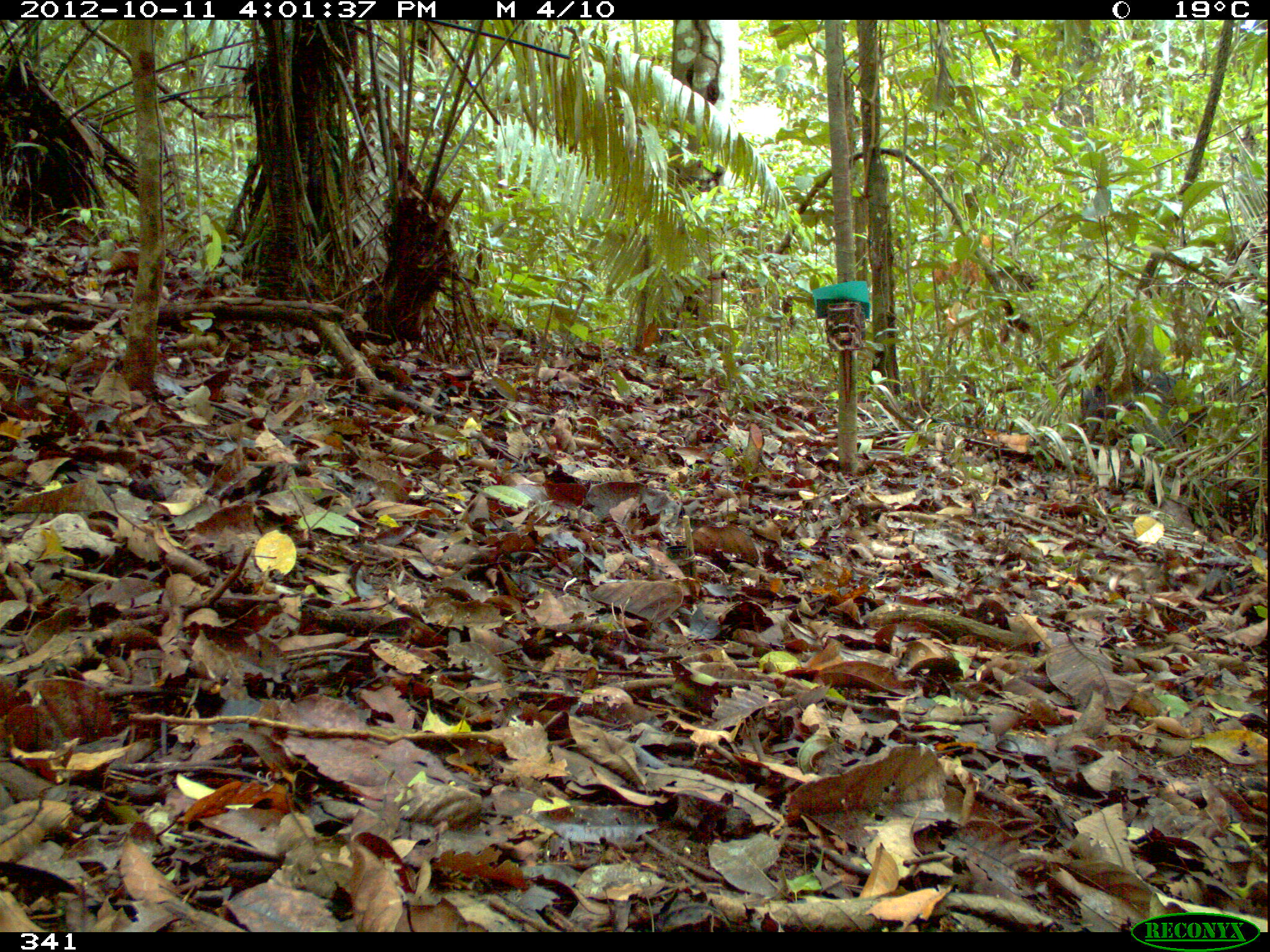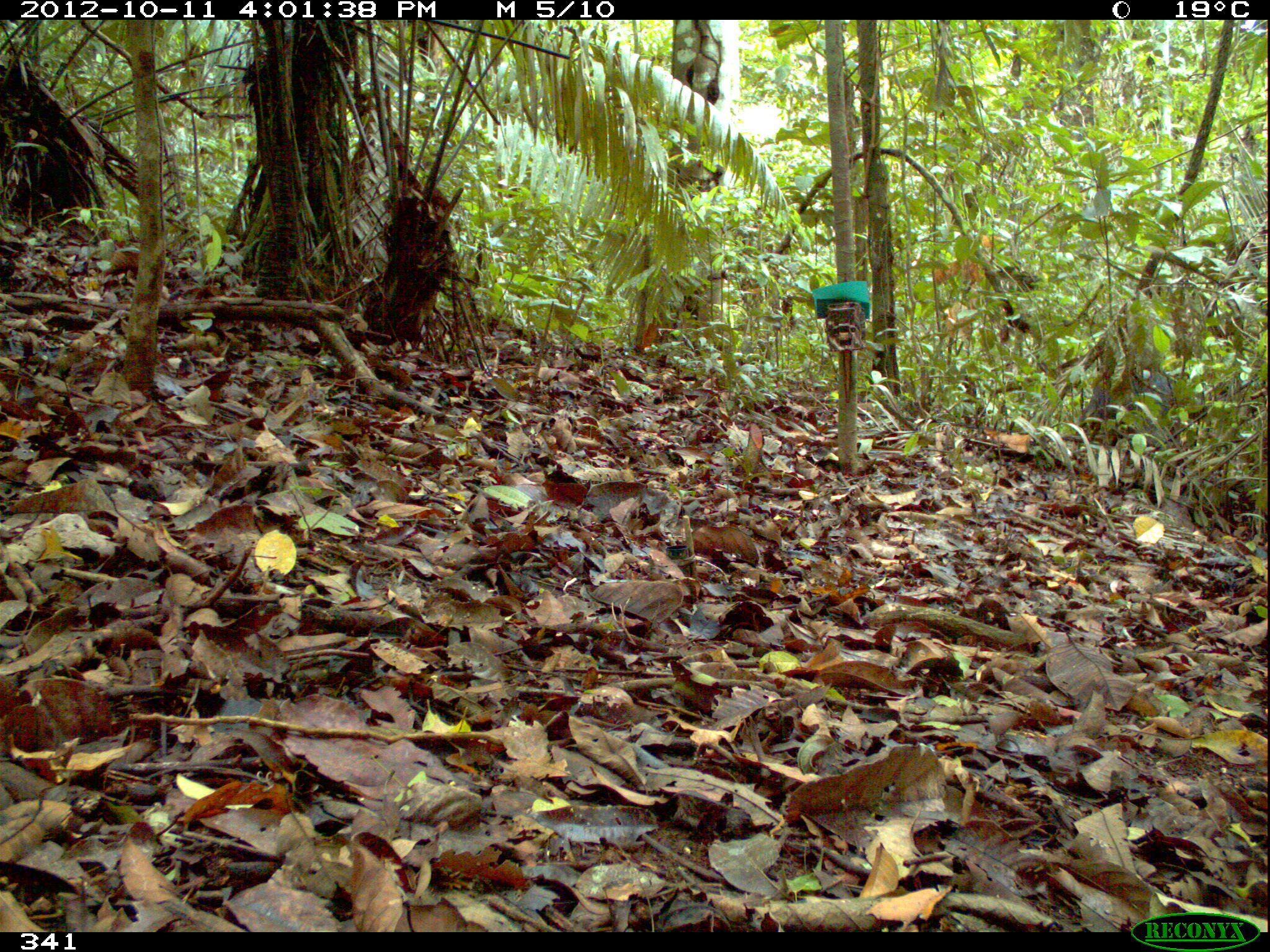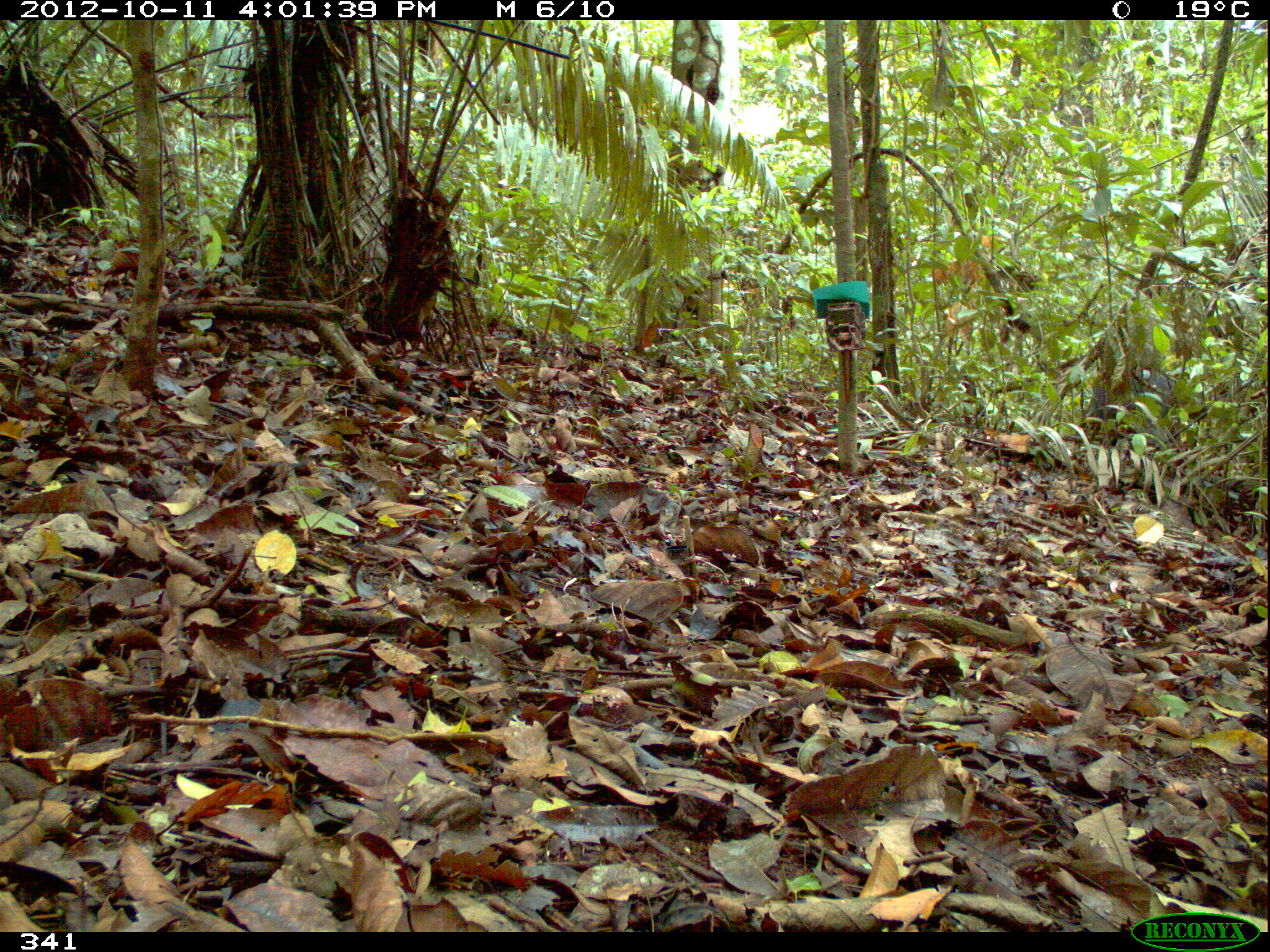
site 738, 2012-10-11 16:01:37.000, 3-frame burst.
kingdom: Animalia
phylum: Chordata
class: Mammalia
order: Artiodactyla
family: Tayassuidae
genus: Tayassu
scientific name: Tayassu pecari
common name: white-lipped peccary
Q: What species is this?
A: Tayassu pecari (white-lipped peccary).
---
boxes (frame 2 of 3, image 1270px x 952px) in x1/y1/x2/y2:
tayassu pecari: 1077/363/1193/446